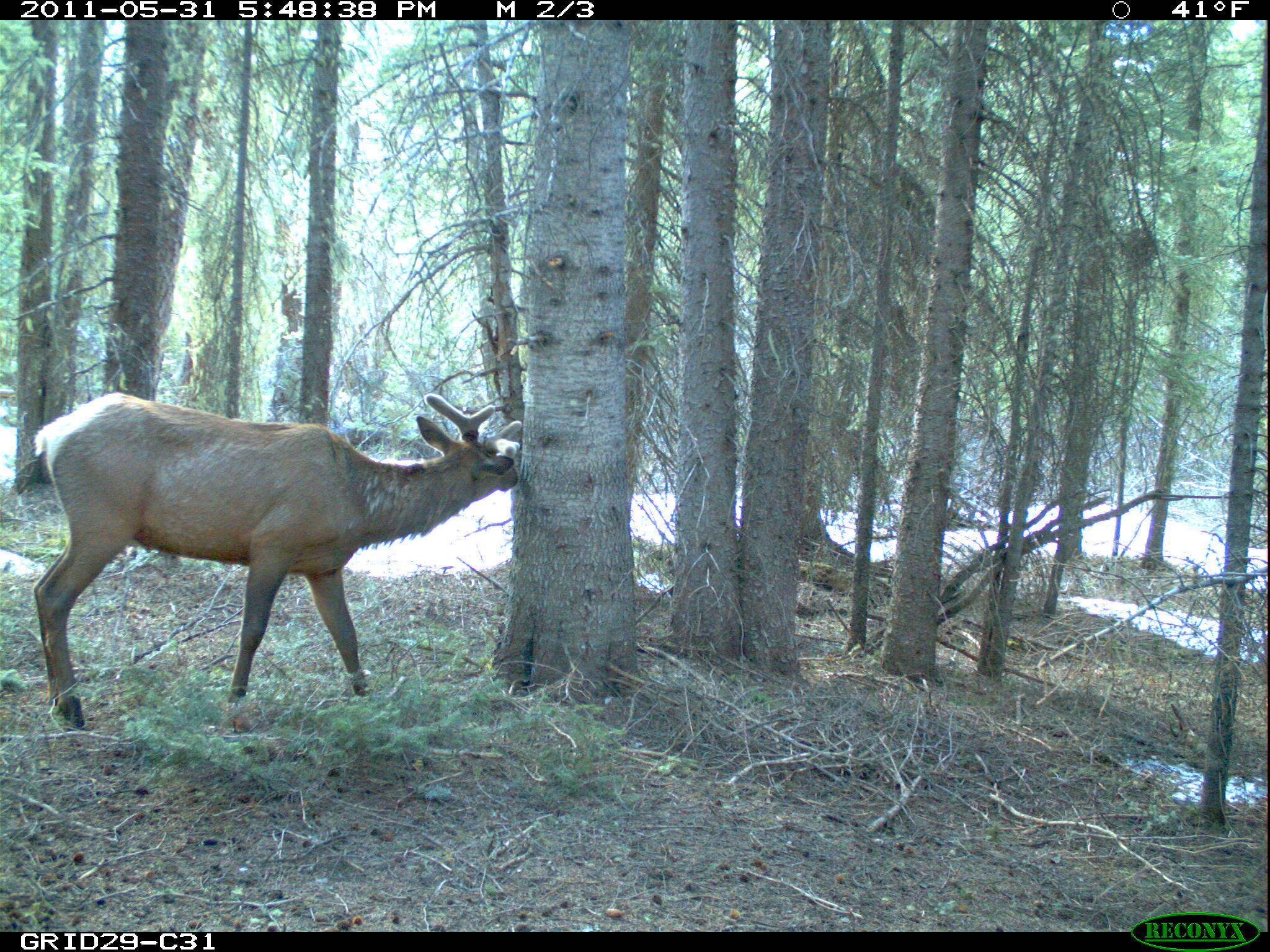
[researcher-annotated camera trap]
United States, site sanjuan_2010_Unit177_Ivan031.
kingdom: Animalia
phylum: Chordata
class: Mammalia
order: Artiodactyla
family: Cervidae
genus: Cervus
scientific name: Cervus elaphus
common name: red deer